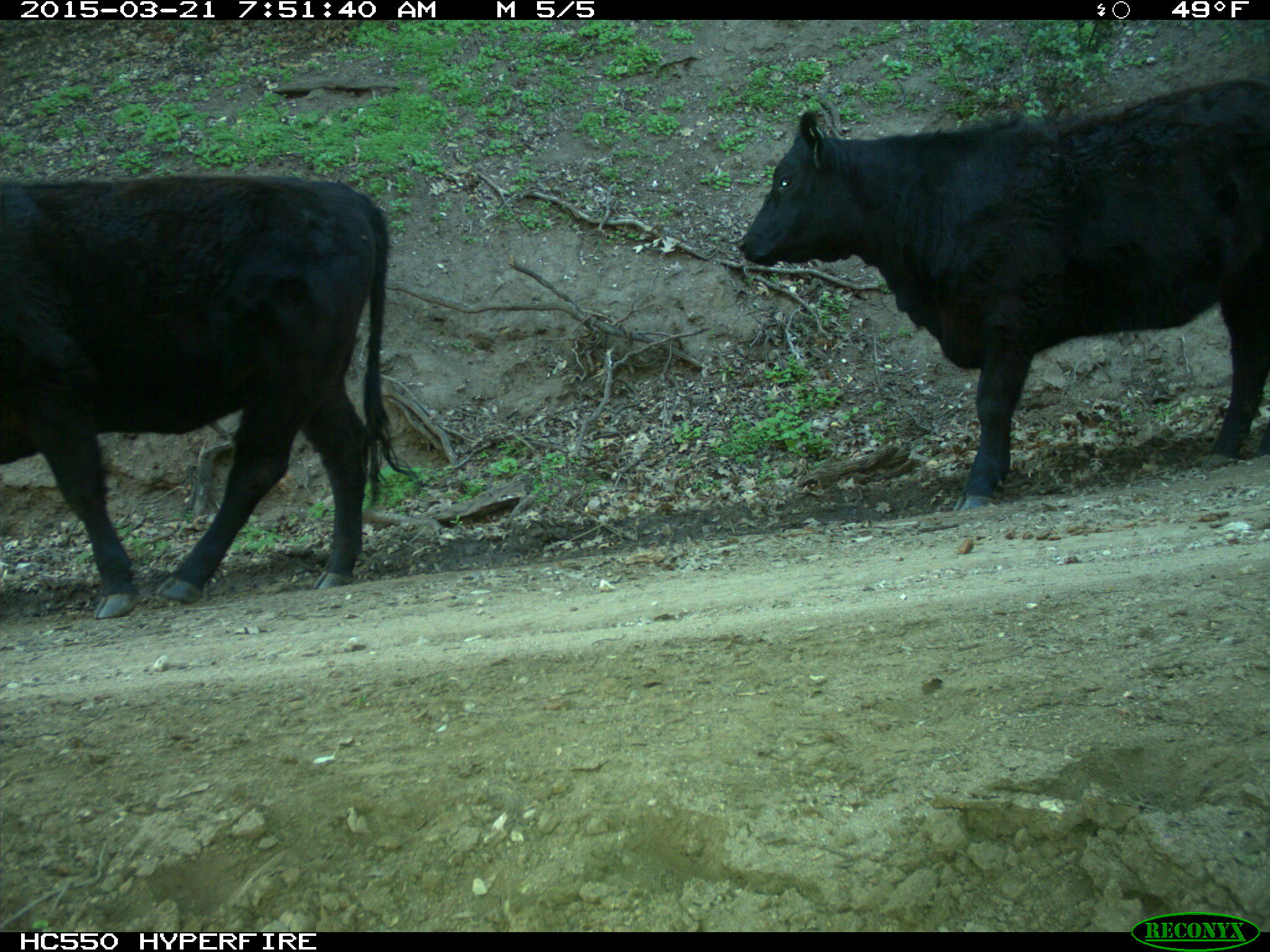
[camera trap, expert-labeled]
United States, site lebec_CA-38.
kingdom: Animalia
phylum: Chordata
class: Mammalia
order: Artiodactyla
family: Bovidae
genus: Bos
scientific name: Bos taurus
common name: domestic cow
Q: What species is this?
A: Bos taurus (domestic cow).